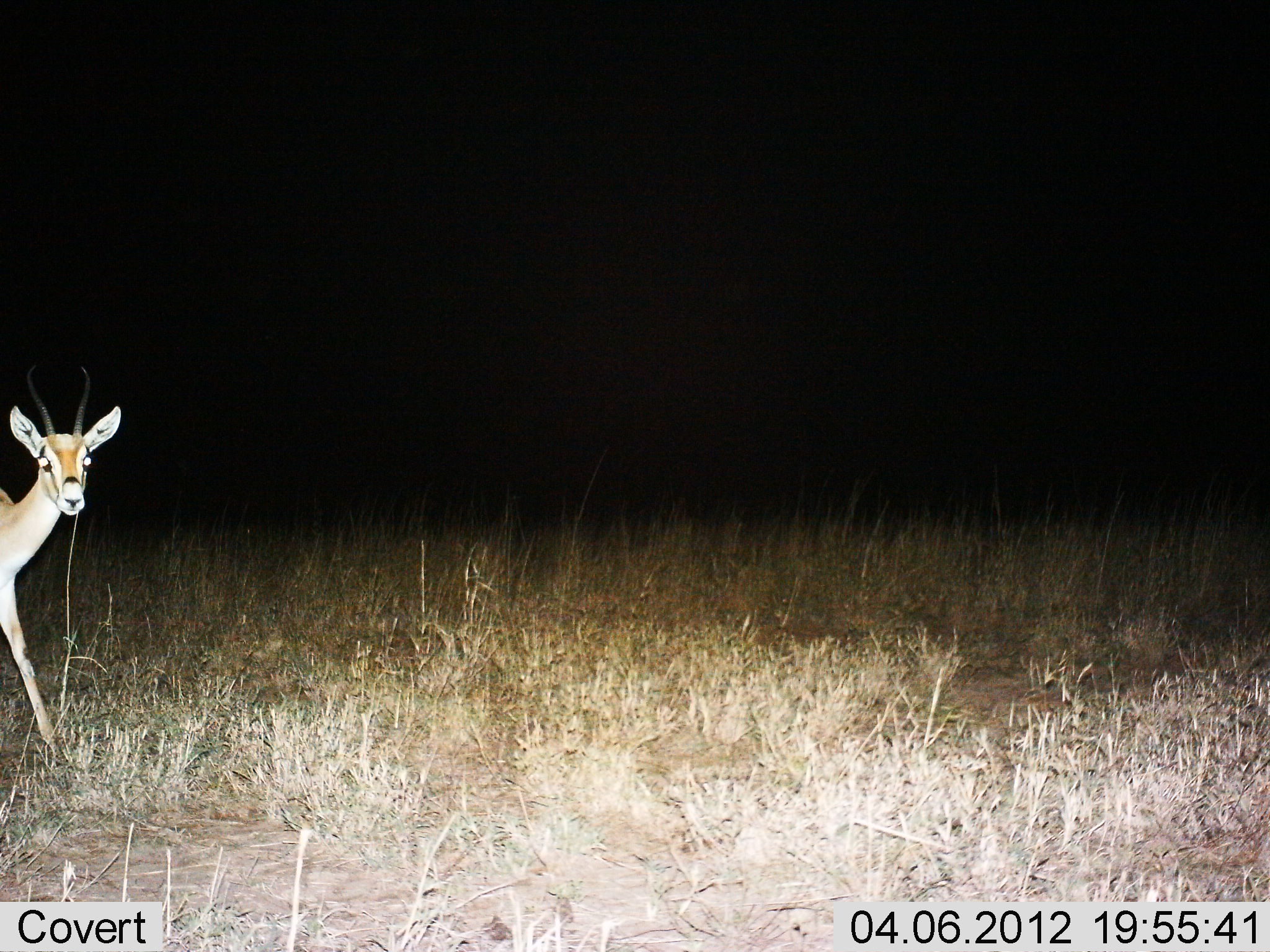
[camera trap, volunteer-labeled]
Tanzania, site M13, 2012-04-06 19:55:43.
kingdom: Animalia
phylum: Chordata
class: Mammalia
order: Artiodactyla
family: Bovidae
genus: Nanger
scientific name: Nanger granti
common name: grant's gazelle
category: gazellegrants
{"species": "gazellegrants (grant's gazelle) (Nanger granti)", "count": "1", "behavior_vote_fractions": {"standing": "63%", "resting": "5%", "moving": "32%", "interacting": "0%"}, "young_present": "0%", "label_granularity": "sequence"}